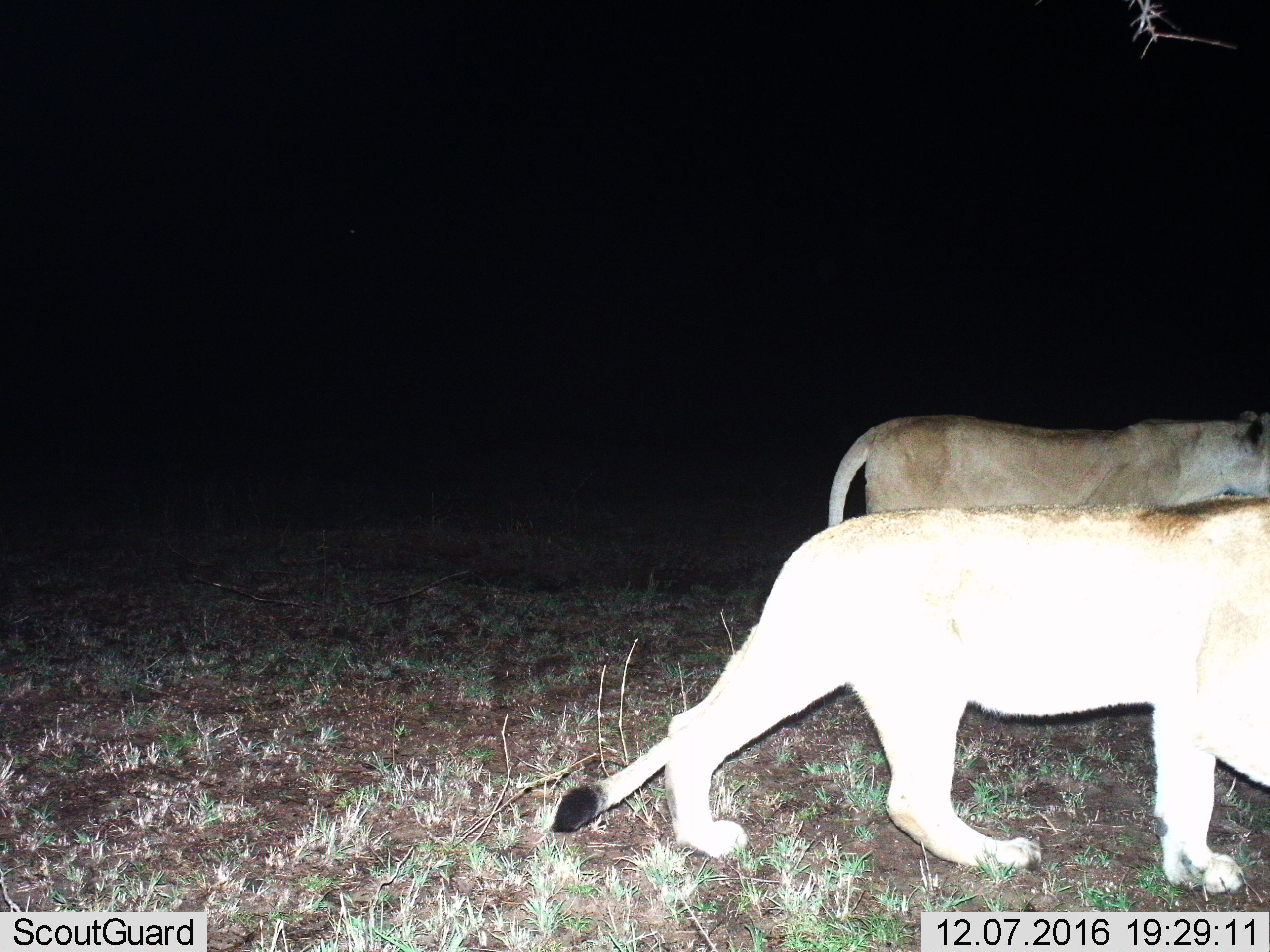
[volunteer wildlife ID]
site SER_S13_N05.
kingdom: Animalia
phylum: Chordata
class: Mammalia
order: Carnivora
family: Felidae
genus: Panthera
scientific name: Panthera leo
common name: lion female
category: lionfemale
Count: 2.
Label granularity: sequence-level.